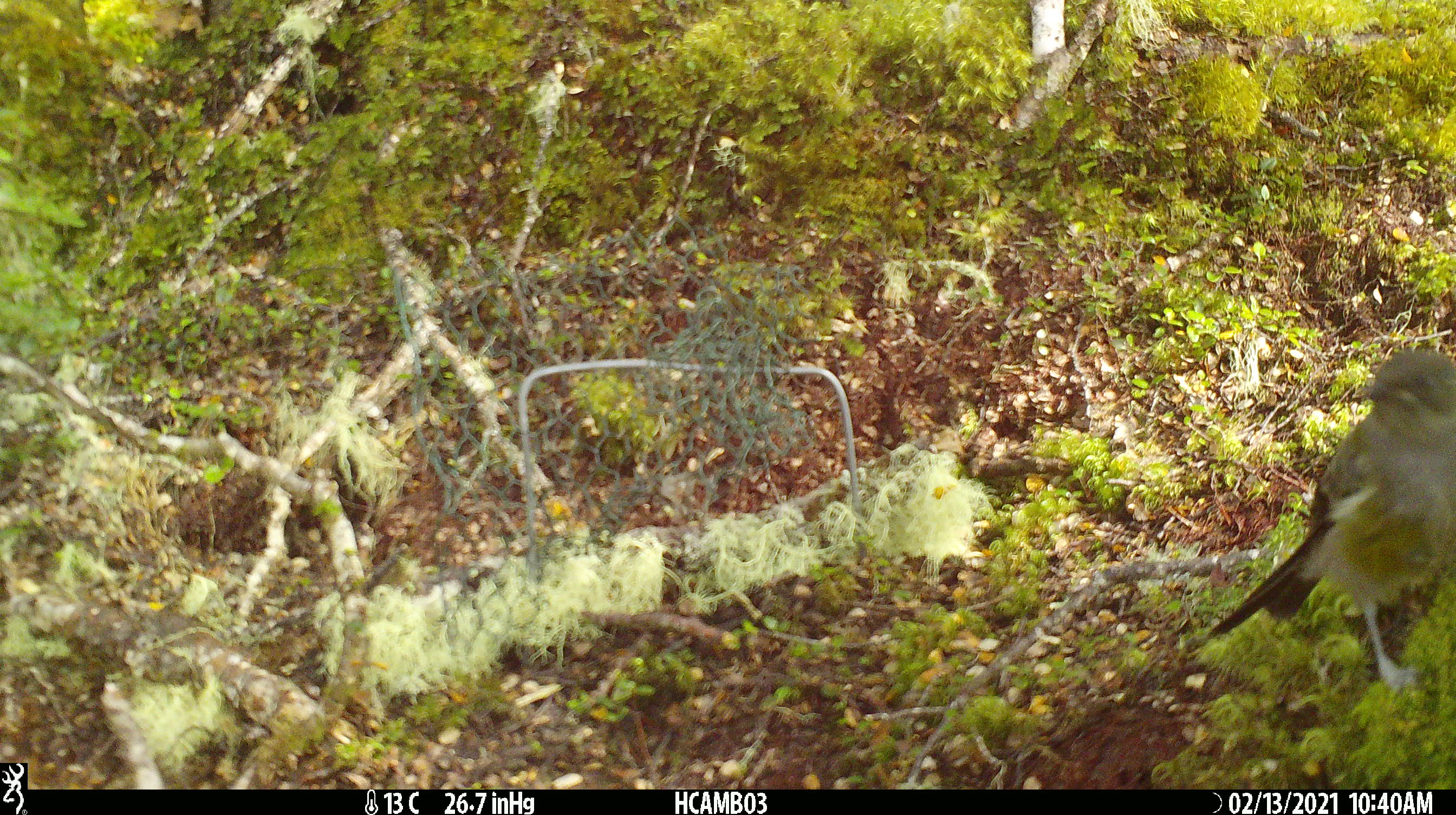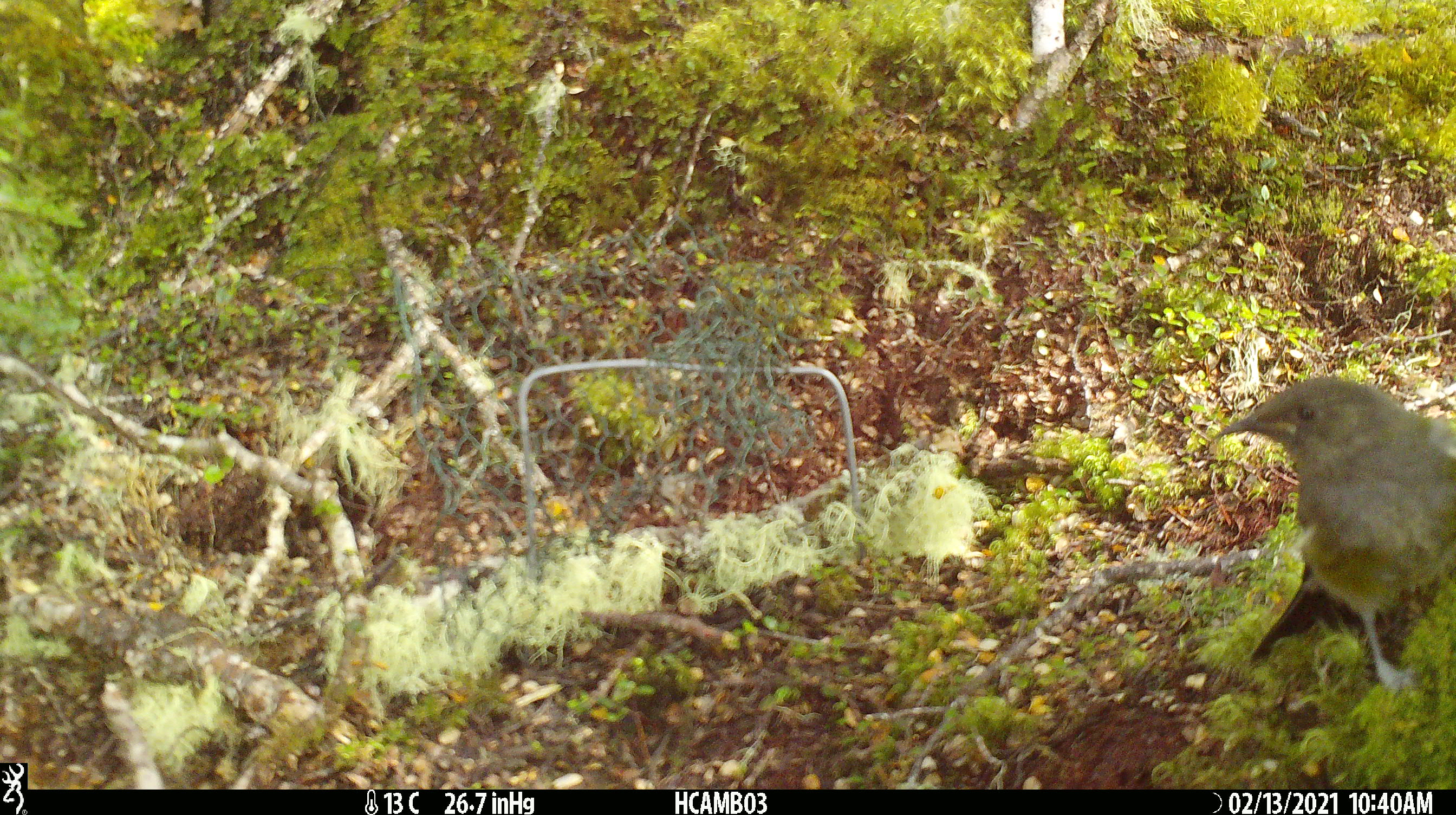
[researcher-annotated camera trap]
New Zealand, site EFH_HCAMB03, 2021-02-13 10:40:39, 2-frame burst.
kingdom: Animalia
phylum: Chordata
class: Aves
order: Passeriformes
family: Petroicidae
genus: Petroica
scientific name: Petroica australis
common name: new zealand robin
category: robin